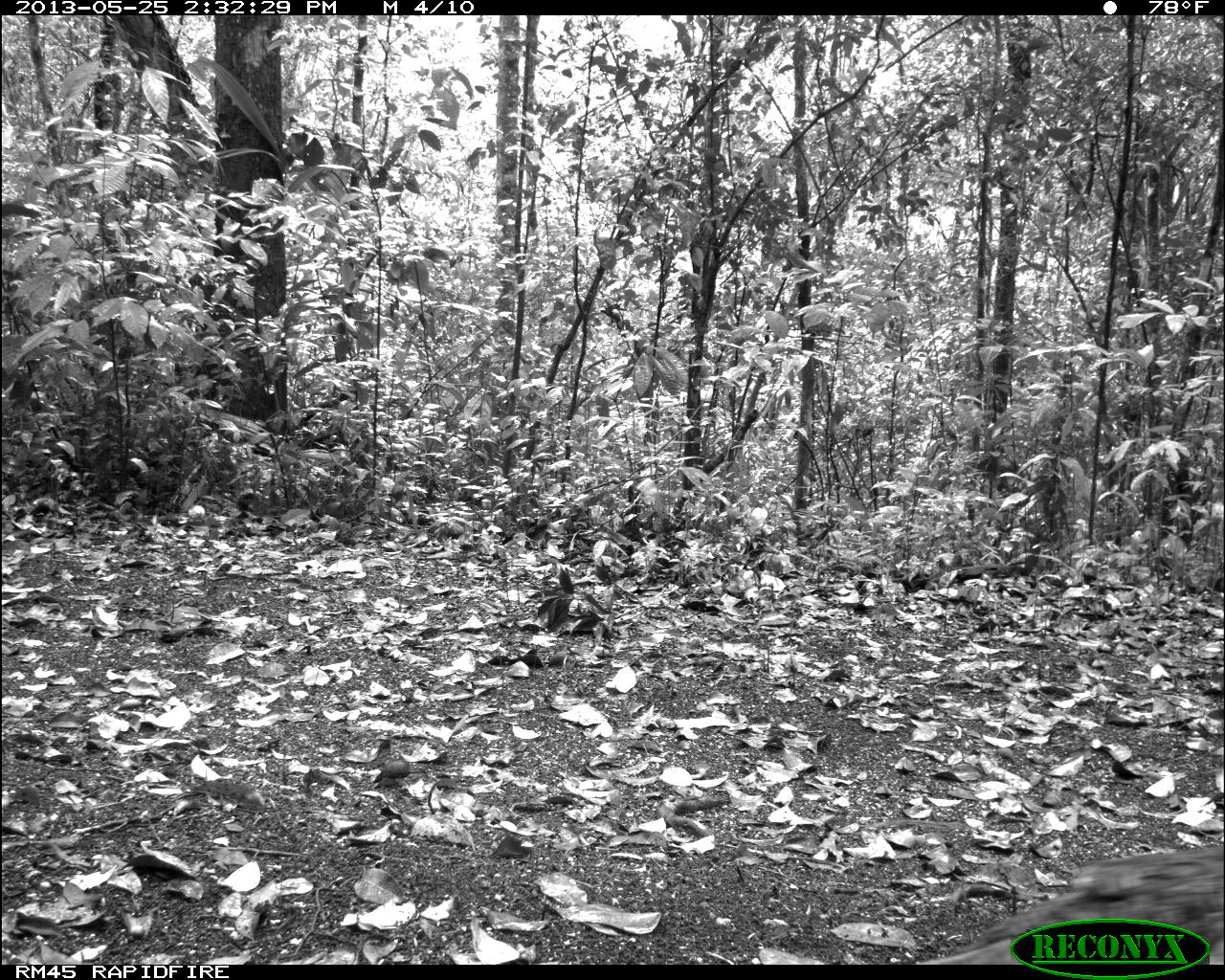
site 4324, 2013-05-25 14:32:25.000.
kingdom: Animalia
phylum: Chordata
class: Aves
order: Galliformes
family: Phasianidae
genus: Meleagris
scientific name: Meleagris ocellata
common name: ocellated turkey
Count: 2.